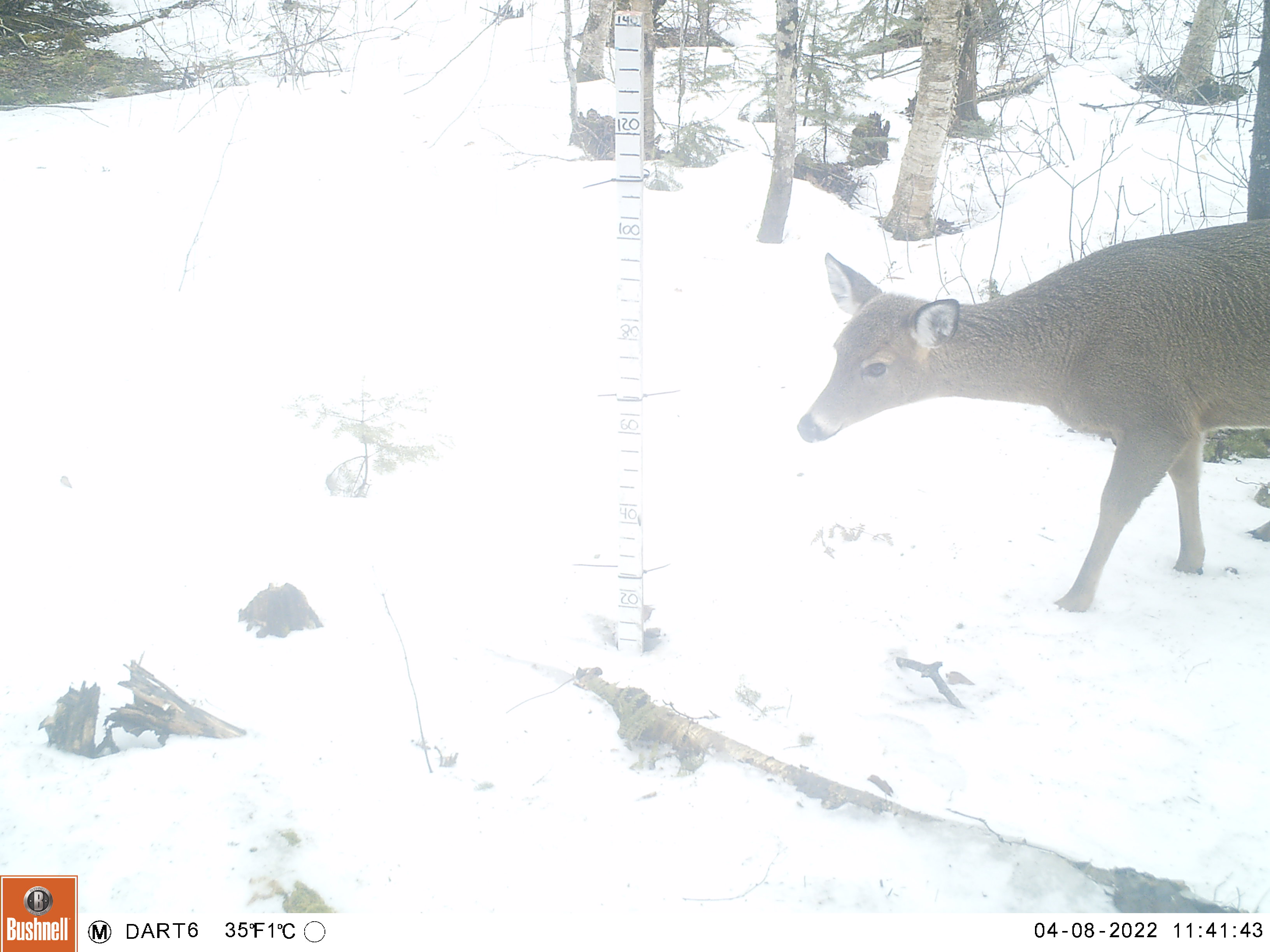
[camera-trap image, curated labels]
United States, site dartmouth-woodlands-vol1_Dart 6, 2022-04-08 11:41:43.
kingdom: Animalia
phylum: Chordata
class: Mammalia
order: Artiodactyla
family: Cervidae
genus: Odocoileus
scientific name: Odocoileus virginianus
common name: white-tailed deer